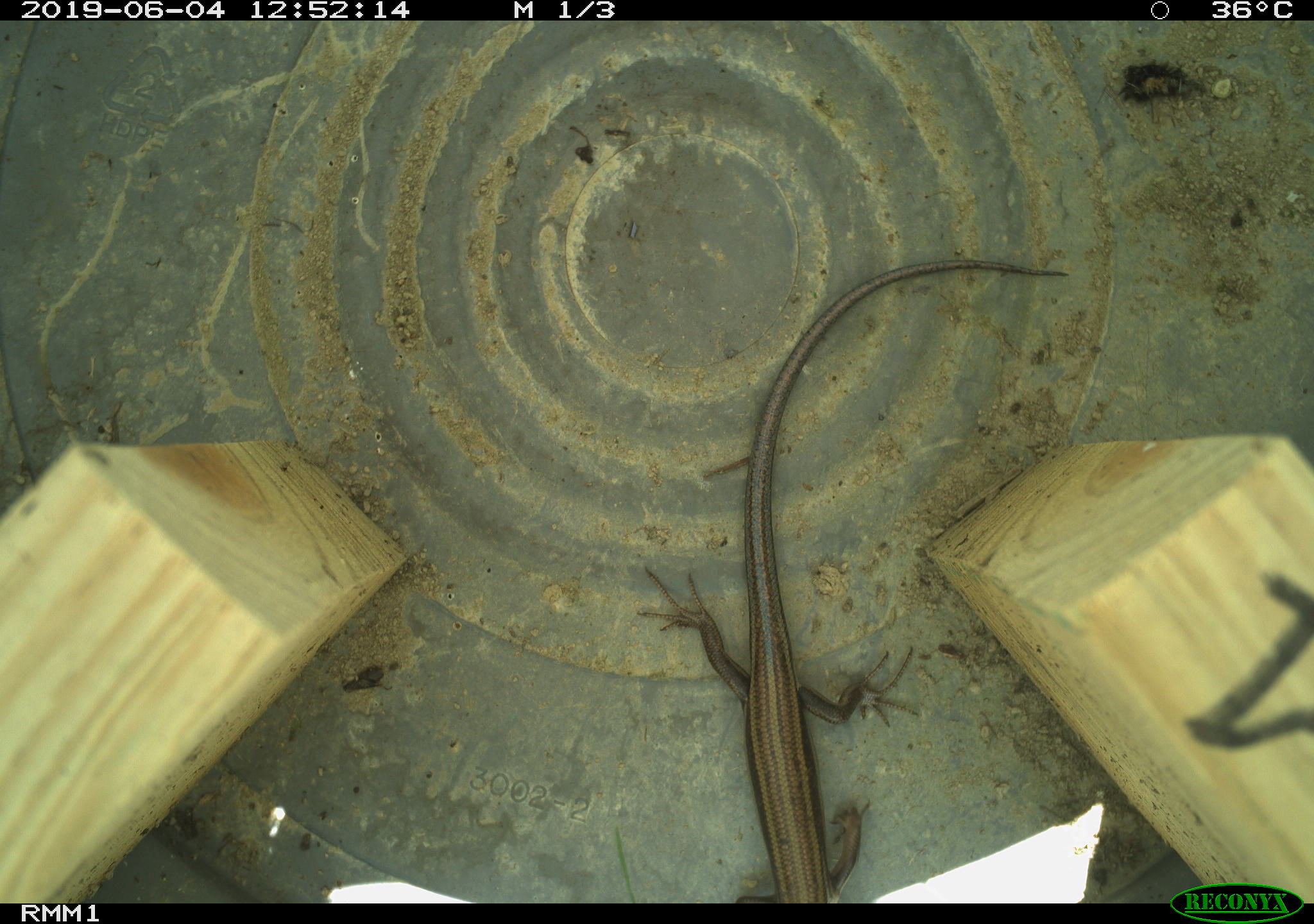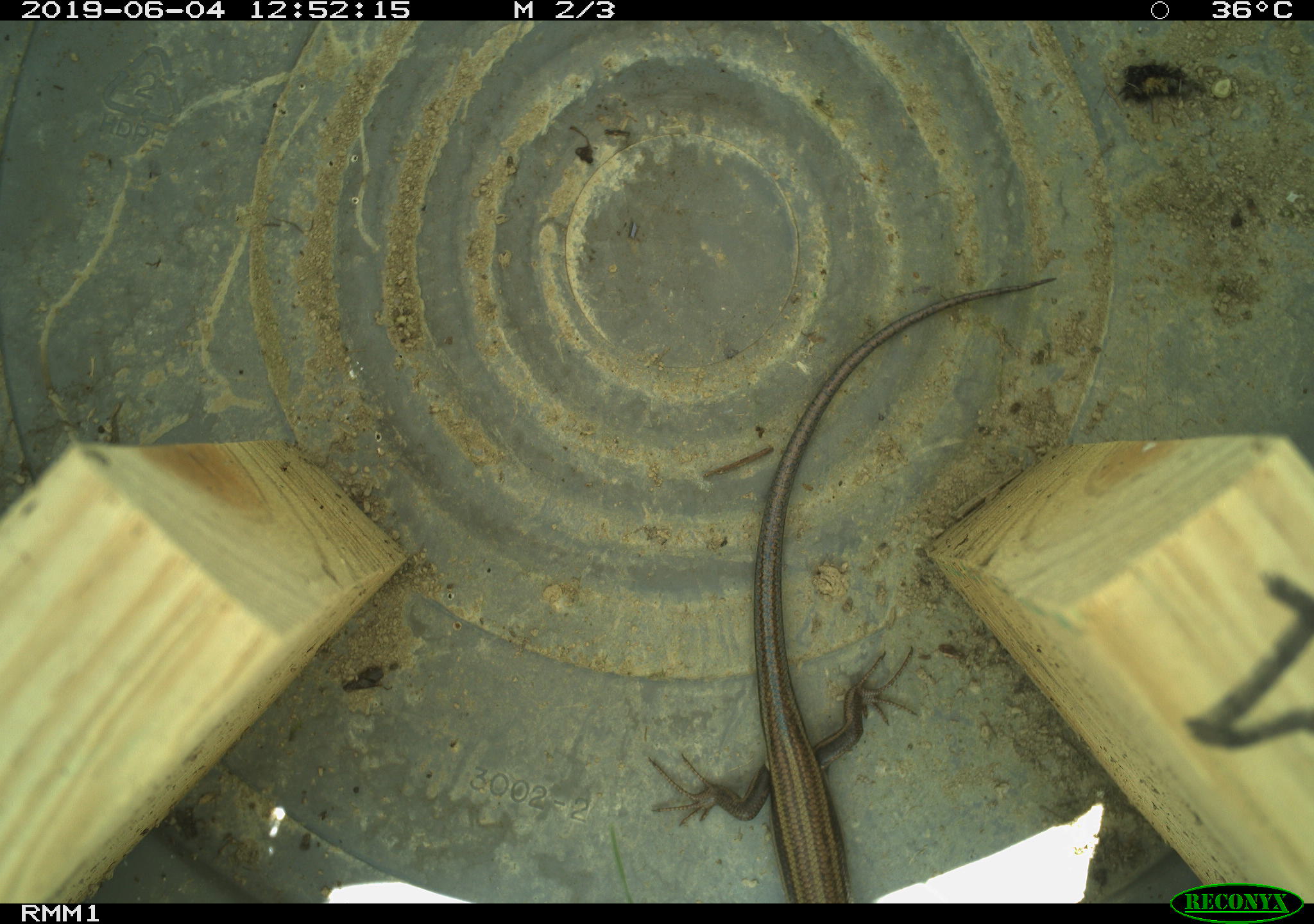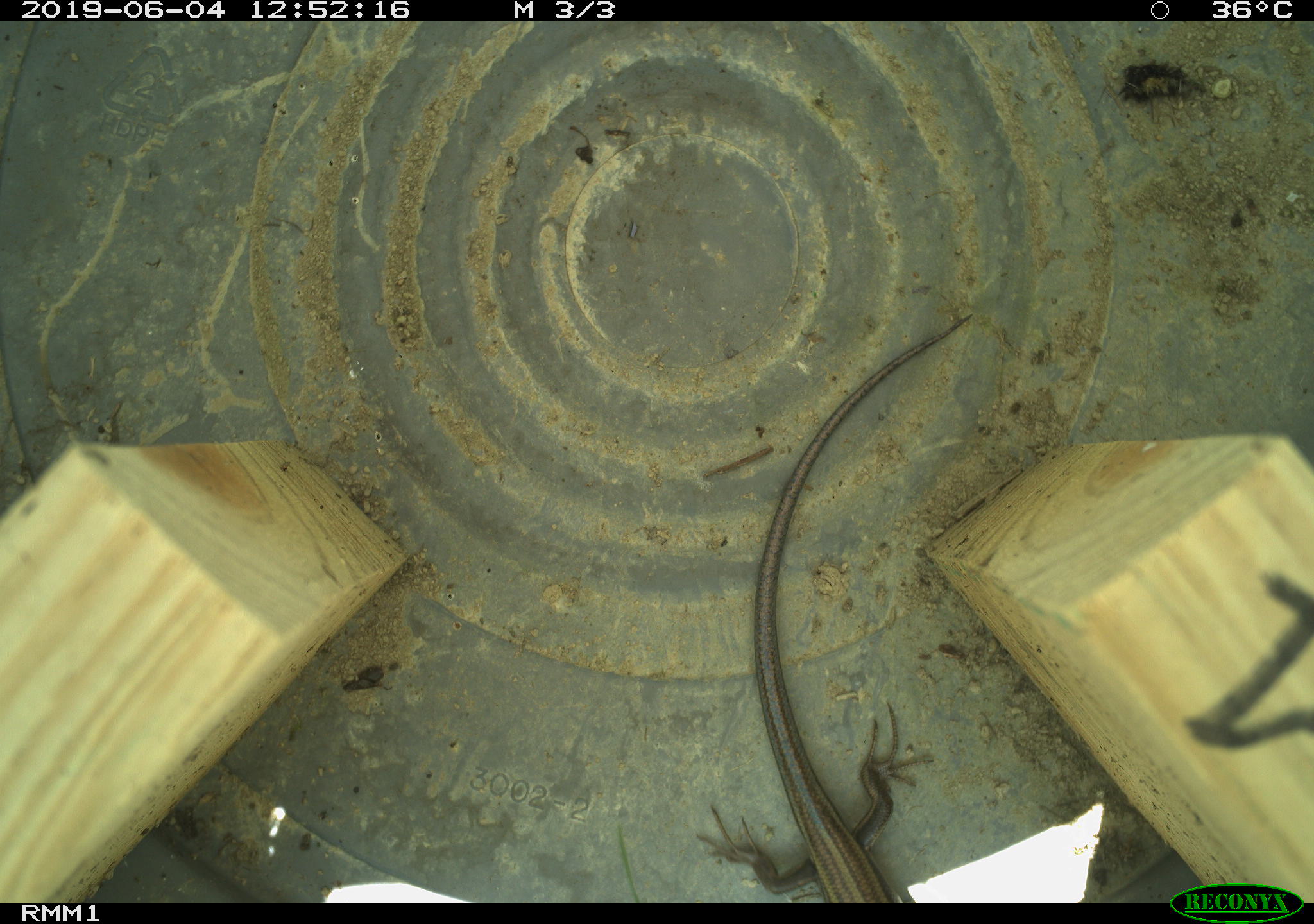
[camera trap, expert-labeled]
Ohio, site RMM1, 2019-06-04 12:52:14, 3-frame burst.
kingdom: Animalia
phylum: Chordata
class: Reptilia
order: Squamata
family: Scincidae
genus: Plestiodon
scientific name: Plestiodon fasciatus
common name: common five-lined skink